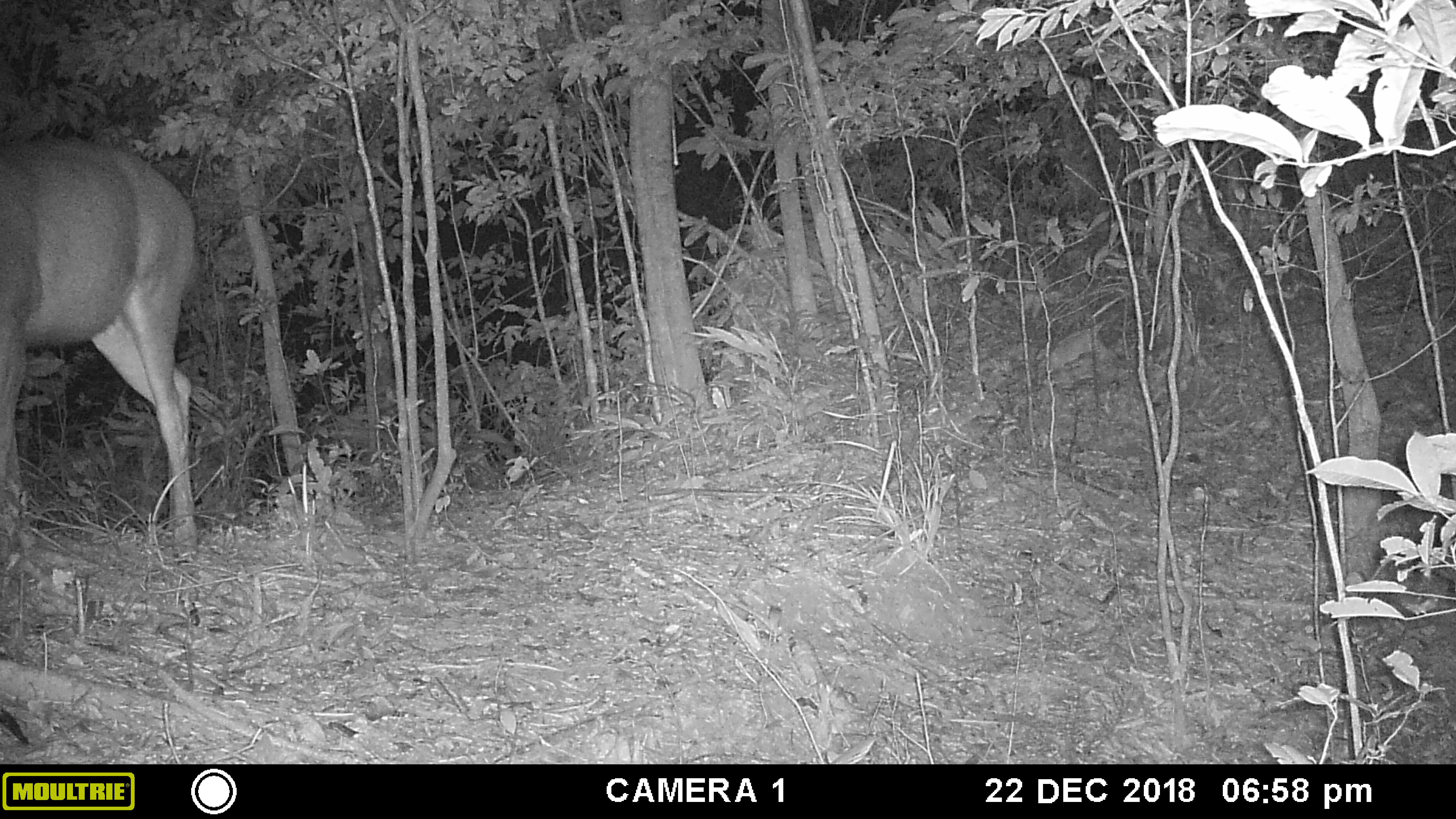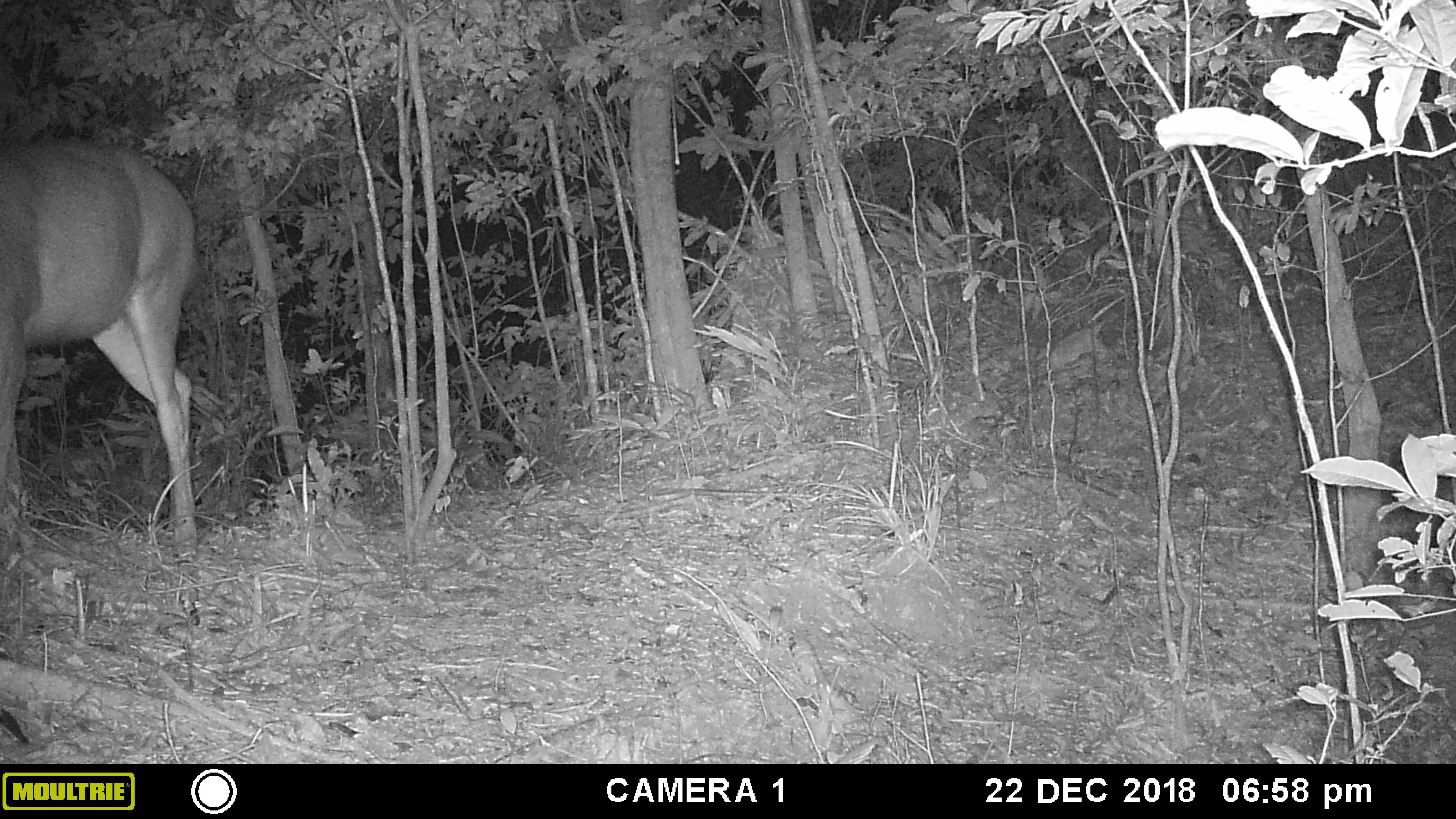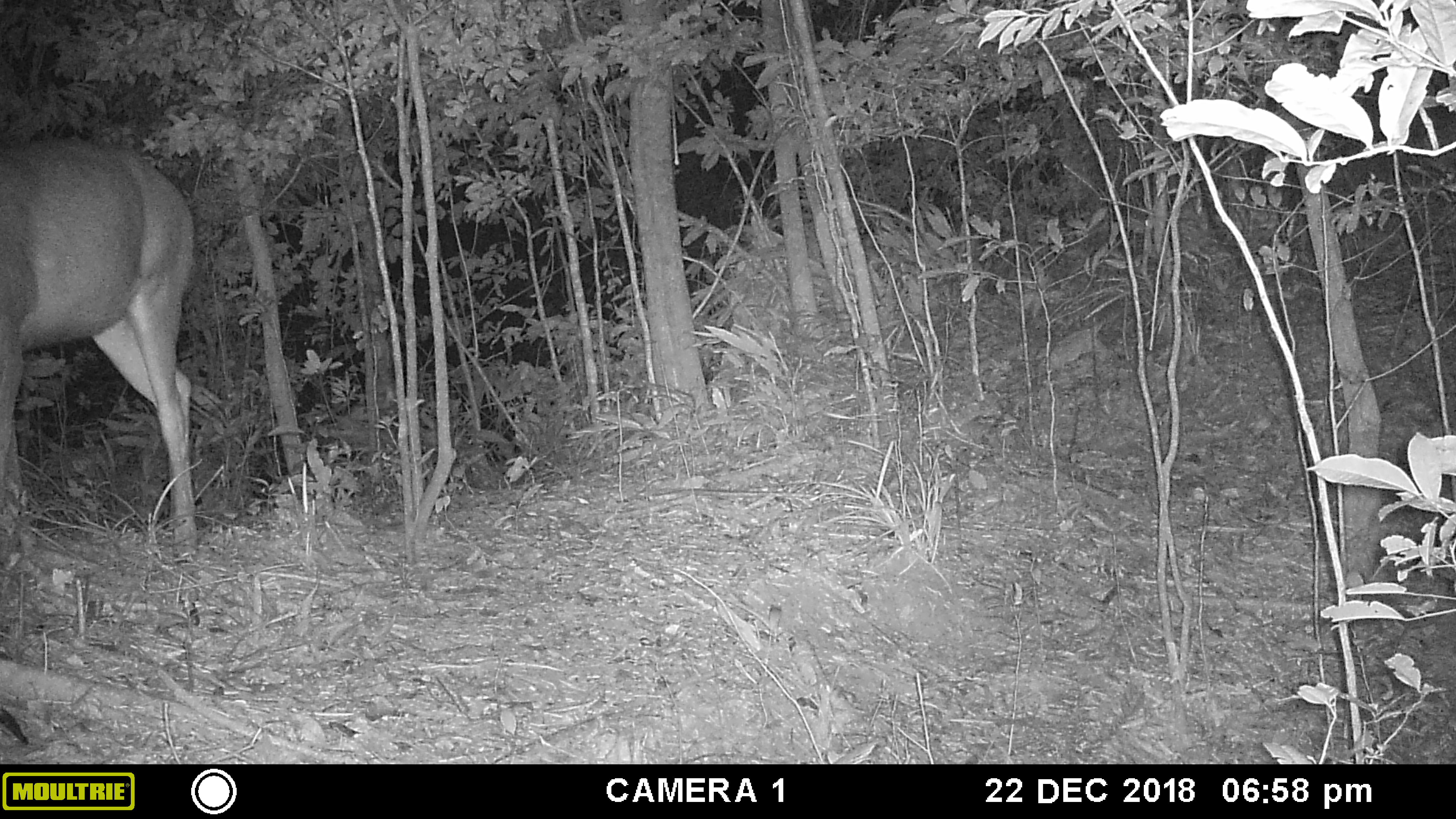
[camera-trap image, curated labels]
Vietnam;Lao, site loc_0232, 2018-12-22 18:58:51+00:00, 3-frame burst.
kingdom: Animalia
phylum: Chordata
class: Mammalia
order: Artiodactyla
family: Cervidae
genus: Rusa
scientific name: Rusa unicolor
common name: sambar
Sambar (Rusa unicolor). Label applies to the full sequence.